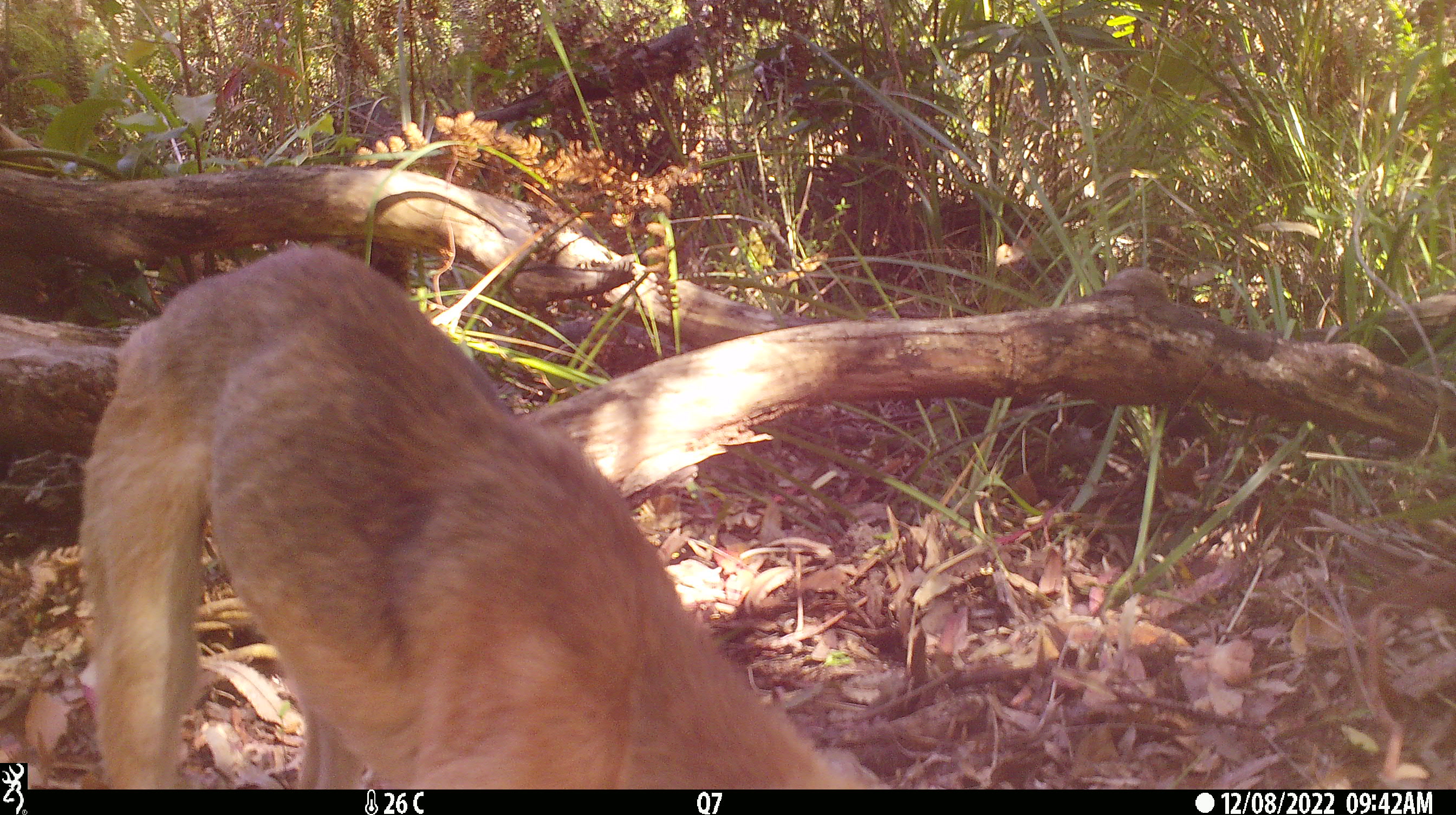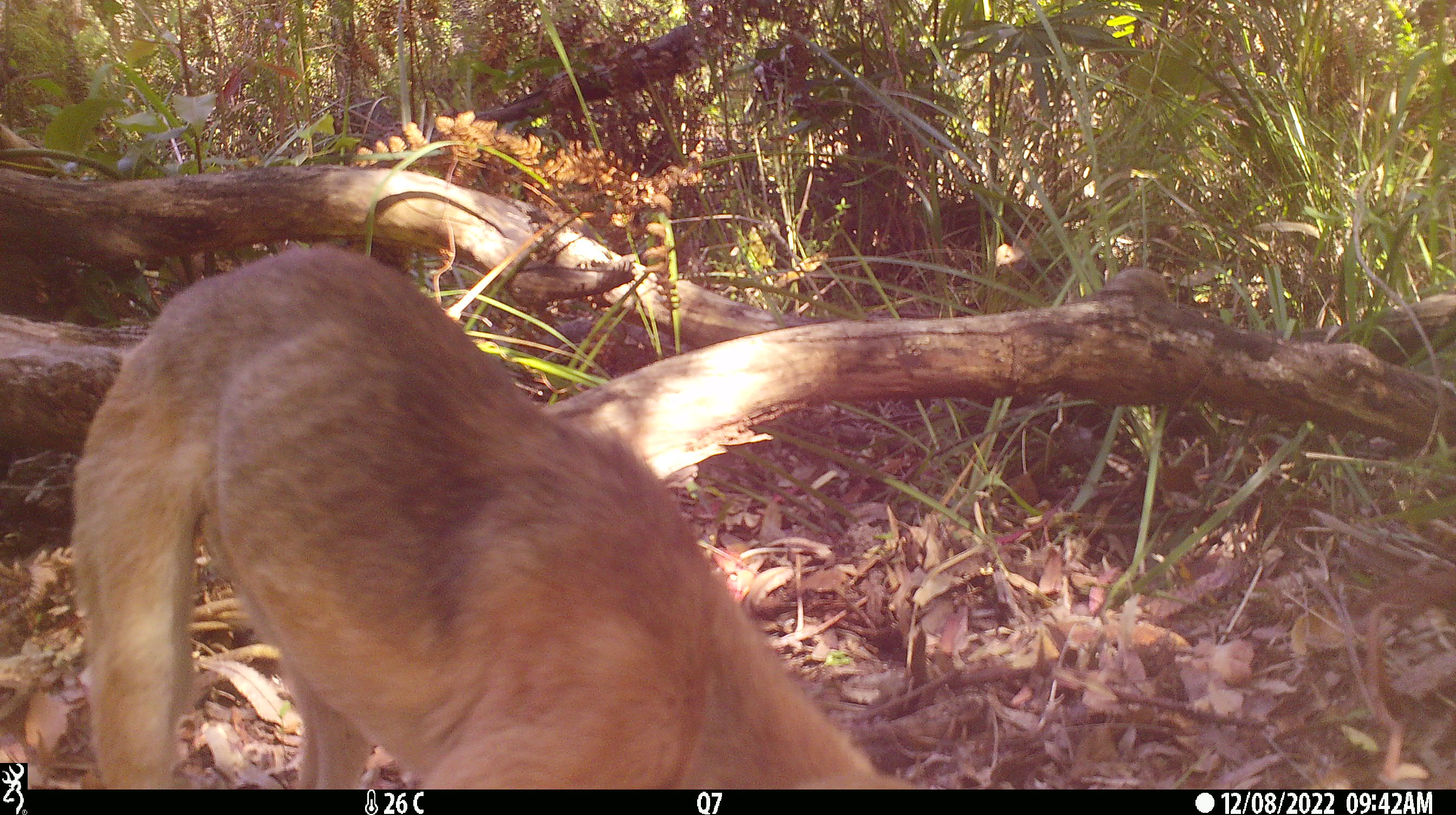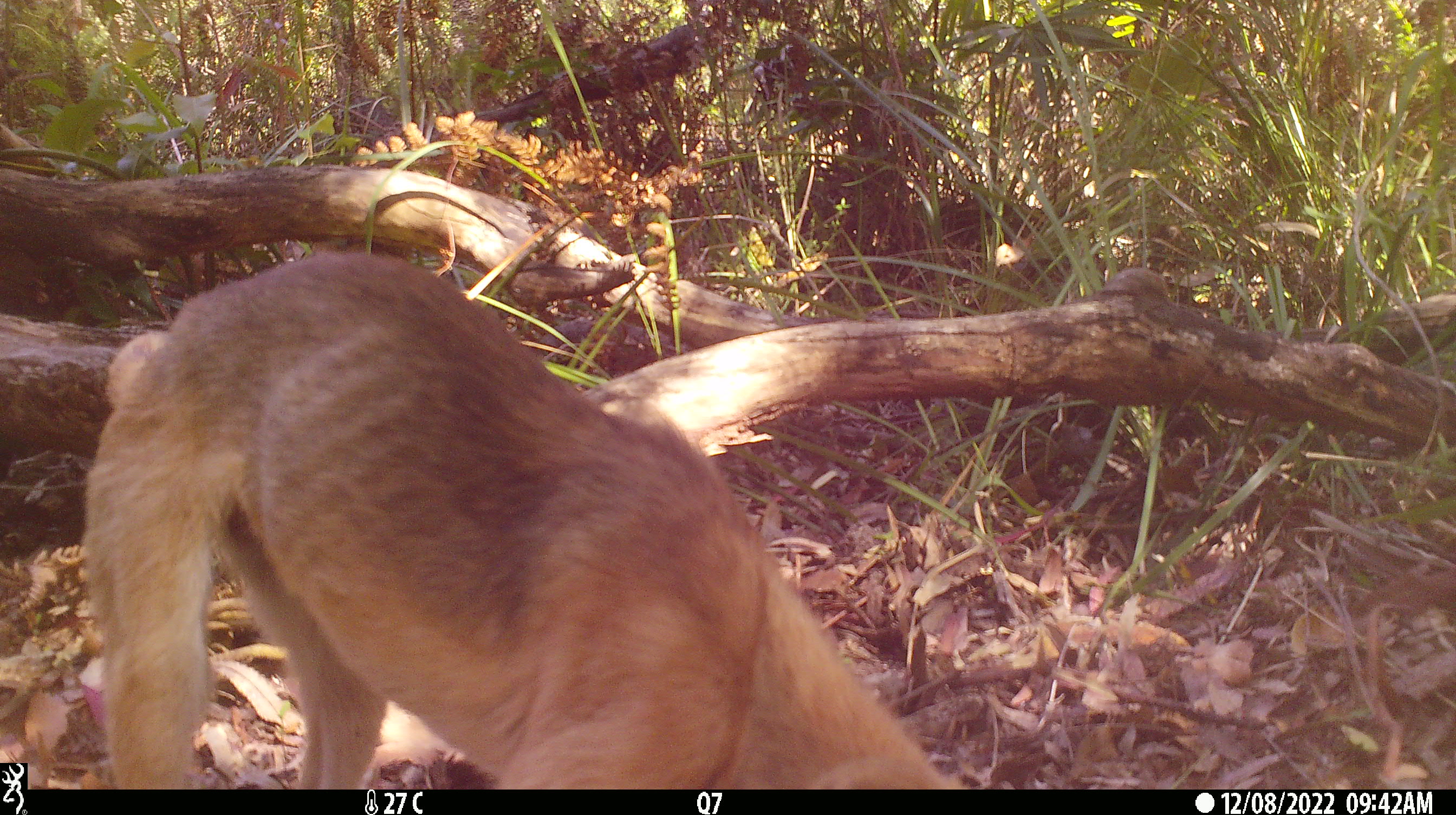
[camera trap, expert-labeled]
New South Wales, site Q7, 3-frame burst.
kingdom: Animalia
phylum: Chordata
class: Mammalia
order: Carnivora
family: Canidae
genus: Canis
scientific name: Canis familiaris dingo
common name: dingo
Dingo (Canis familiaris dingo).